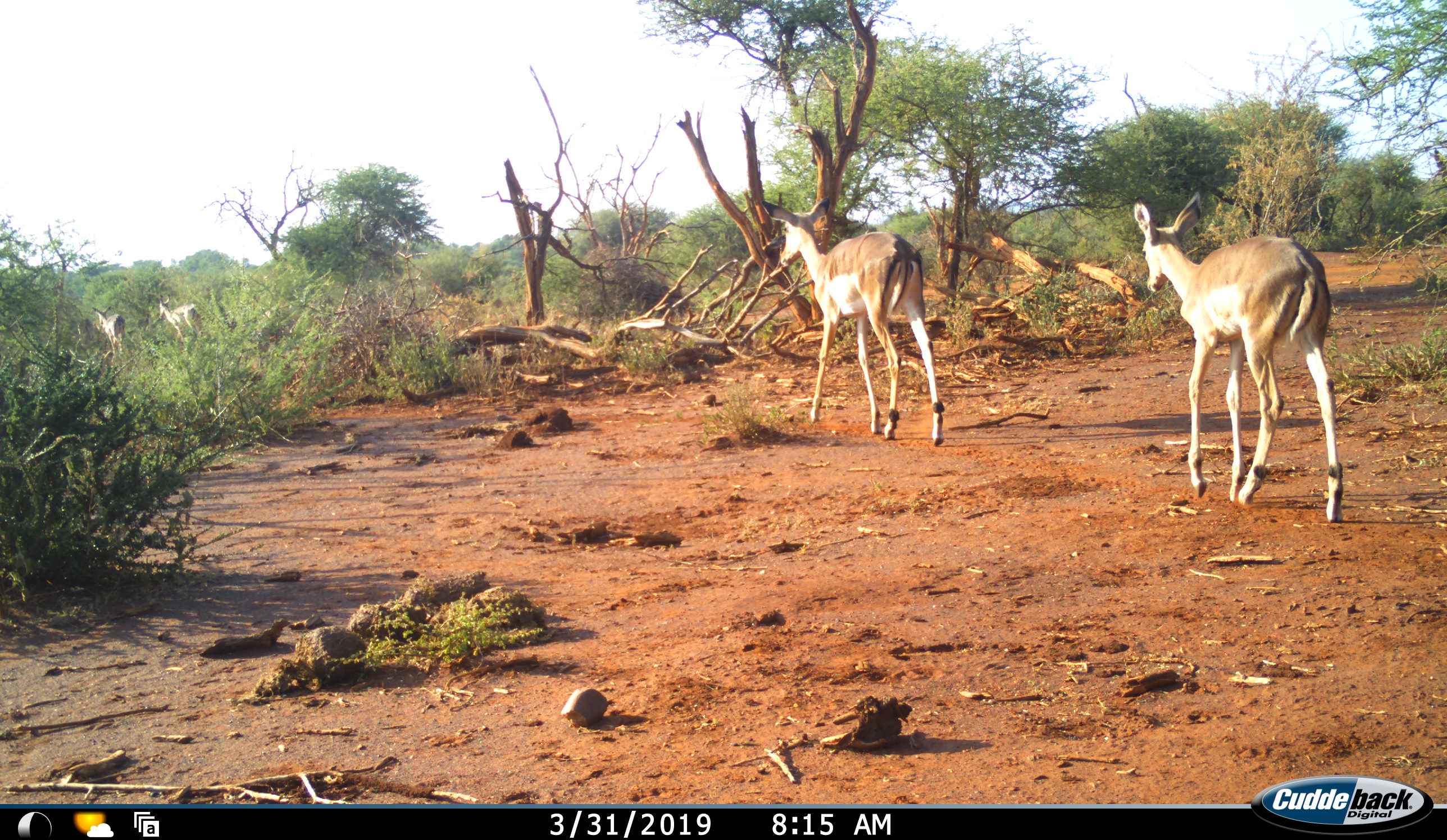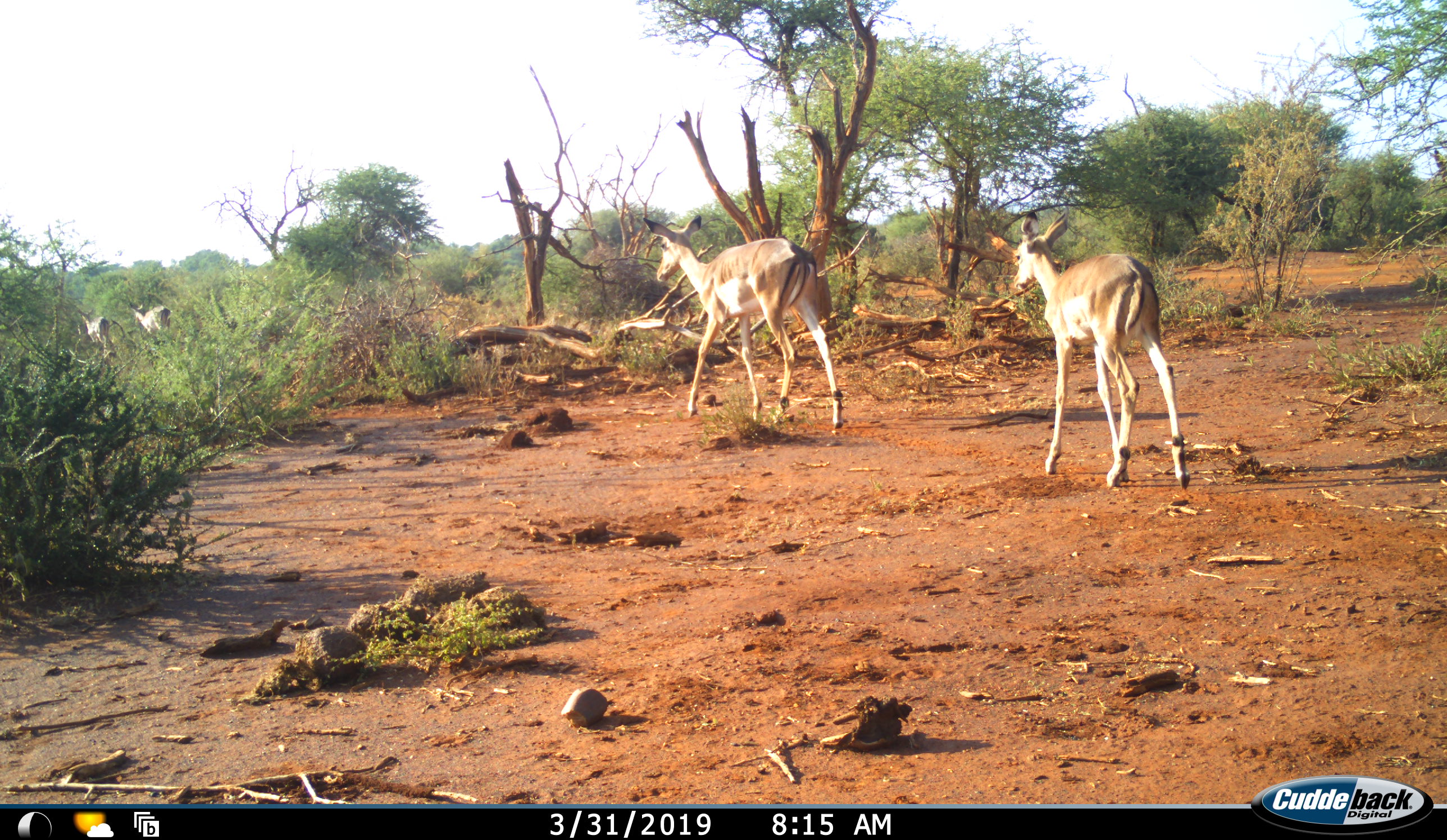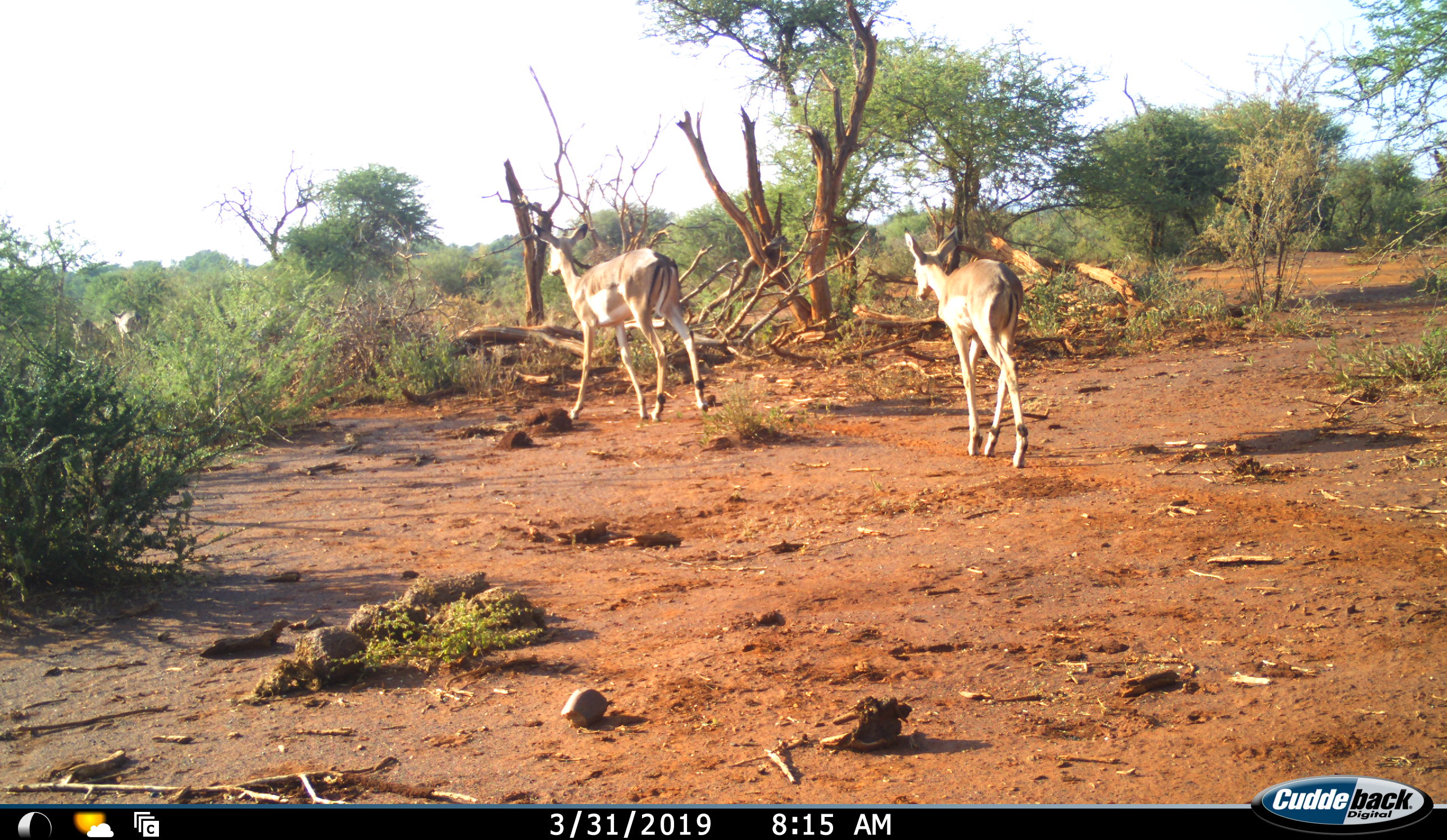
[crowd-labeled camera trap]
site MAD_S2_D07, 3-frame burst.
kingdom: Animalia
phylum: Chordata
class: Mammalia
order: Artiodactyla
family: Bovidae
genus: Aepyceros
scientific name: Aepyceros melampus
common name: impala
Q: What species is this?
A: Impala (Aepyceros melampus).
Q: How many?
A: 4.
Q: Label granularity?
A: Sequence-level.